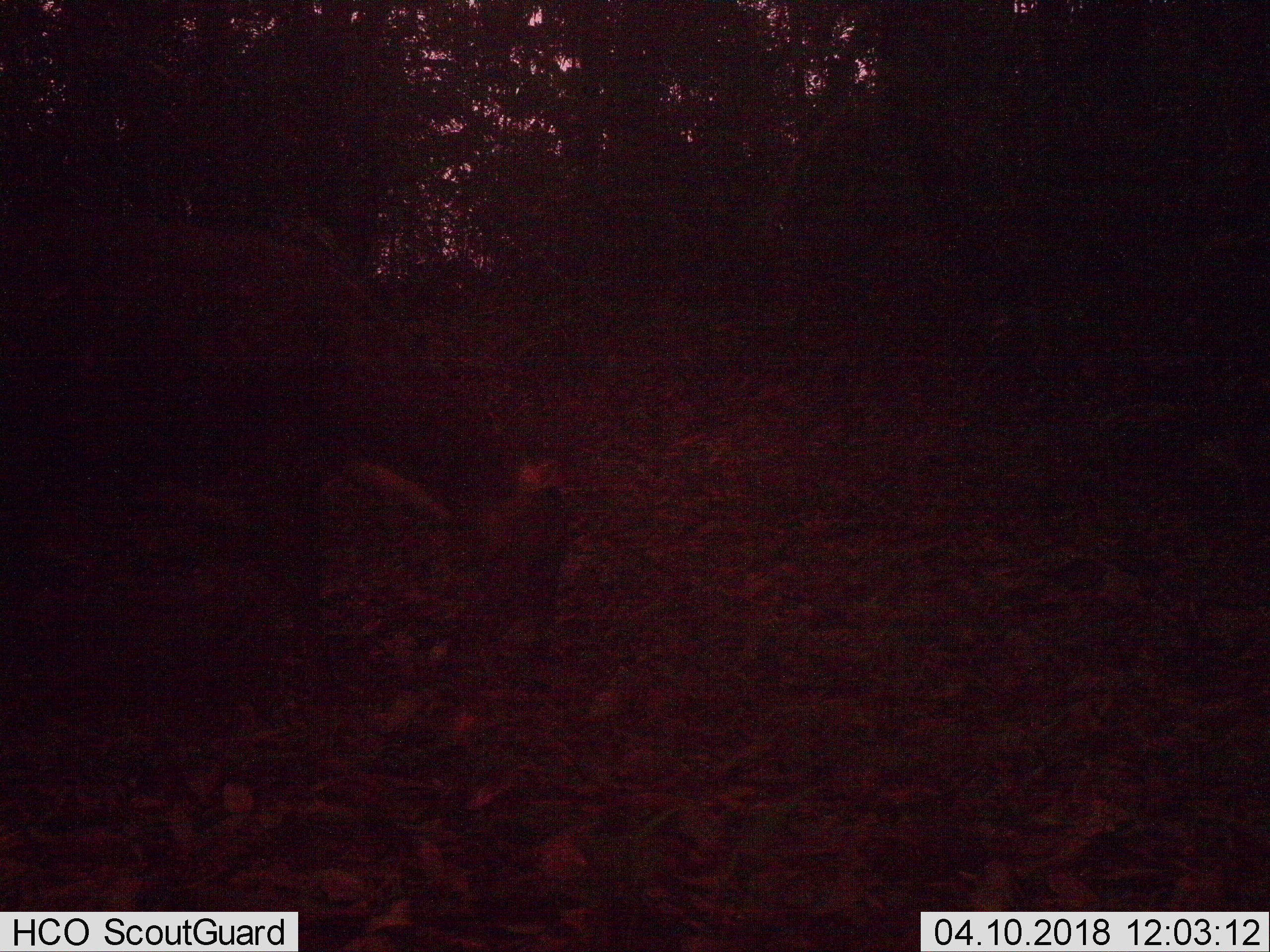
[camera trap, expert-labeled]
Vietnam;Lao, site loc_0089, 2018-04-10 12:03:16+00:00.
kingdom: Animalia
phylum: Chordata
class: Mammalia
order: Artiodactyla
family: Cervidae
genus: Rusa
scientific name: Rusa unicolor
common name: sambar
Sambar (Rusa unicolor). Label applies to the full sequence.